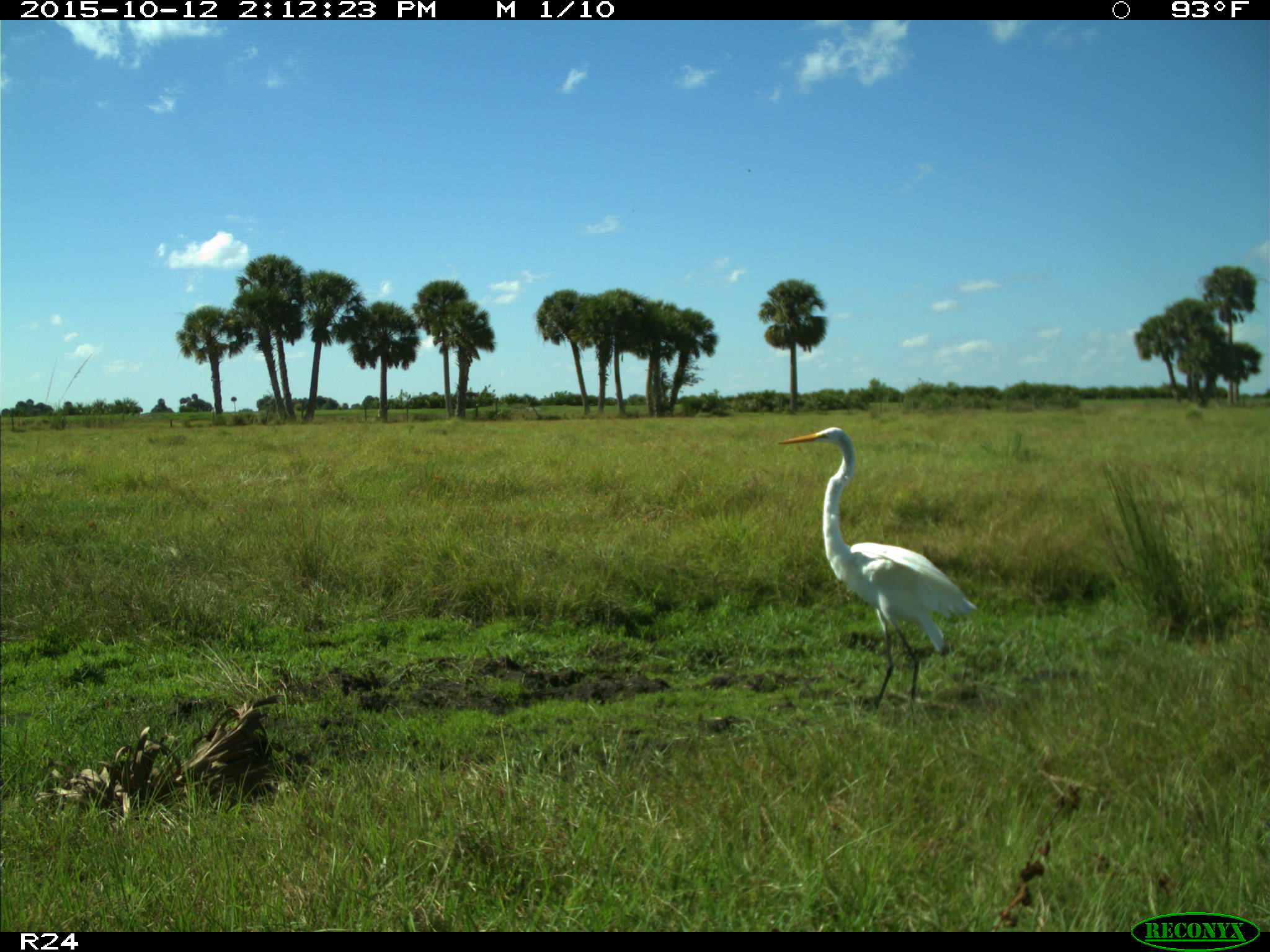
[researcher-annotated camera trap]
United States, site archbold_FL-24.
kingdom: Animalia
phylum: Chordata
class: Aves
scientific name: Aves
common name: birds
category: unidentified bird